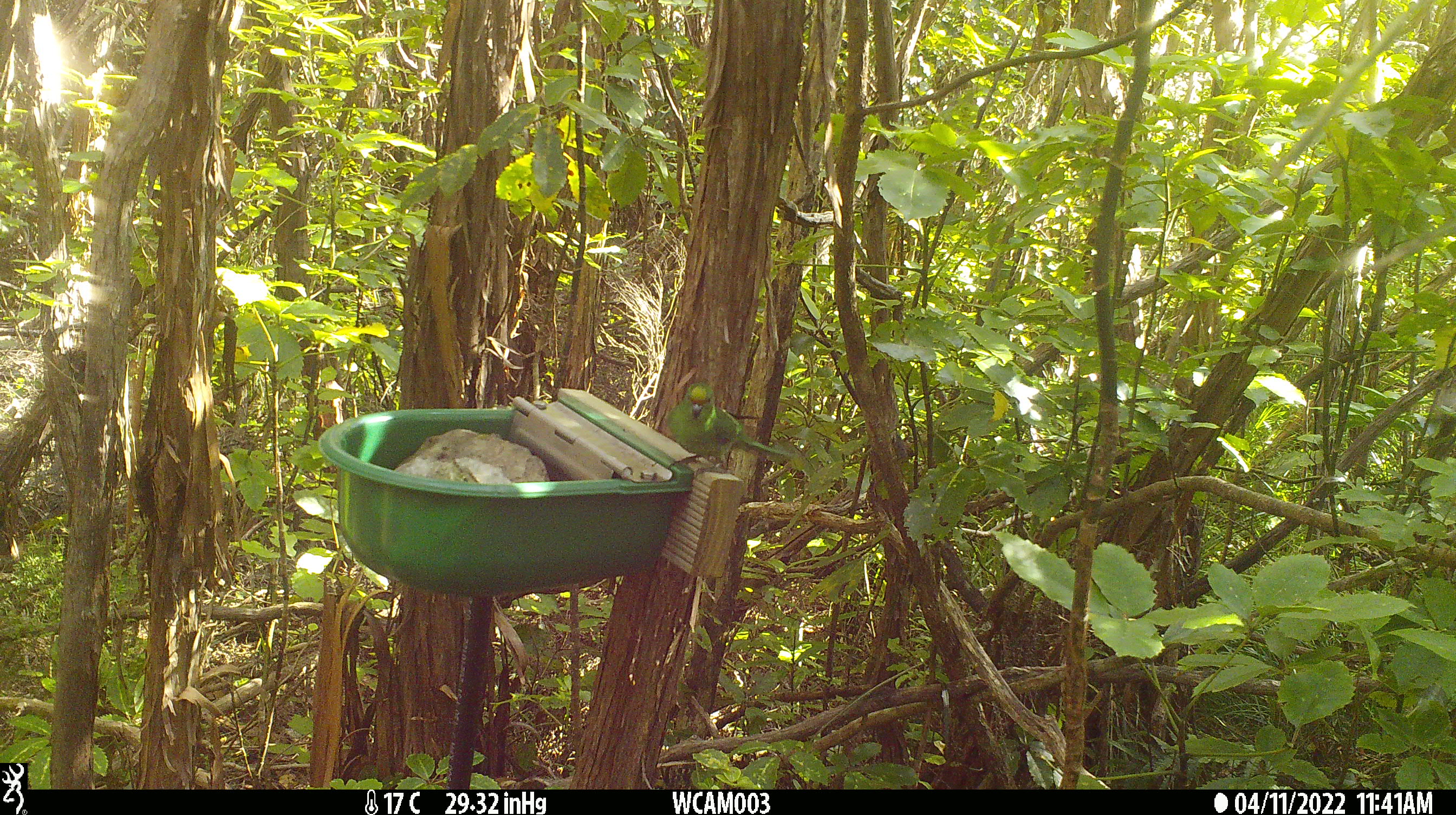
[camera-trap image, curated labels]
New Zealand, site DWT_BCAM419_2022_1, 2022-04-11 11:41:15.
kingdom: Animalia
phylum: Chordata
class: Aves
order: Psittaciformes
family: Psittaculidae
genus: Cyanoramphus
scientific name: Cyanoramphus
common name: parakeet